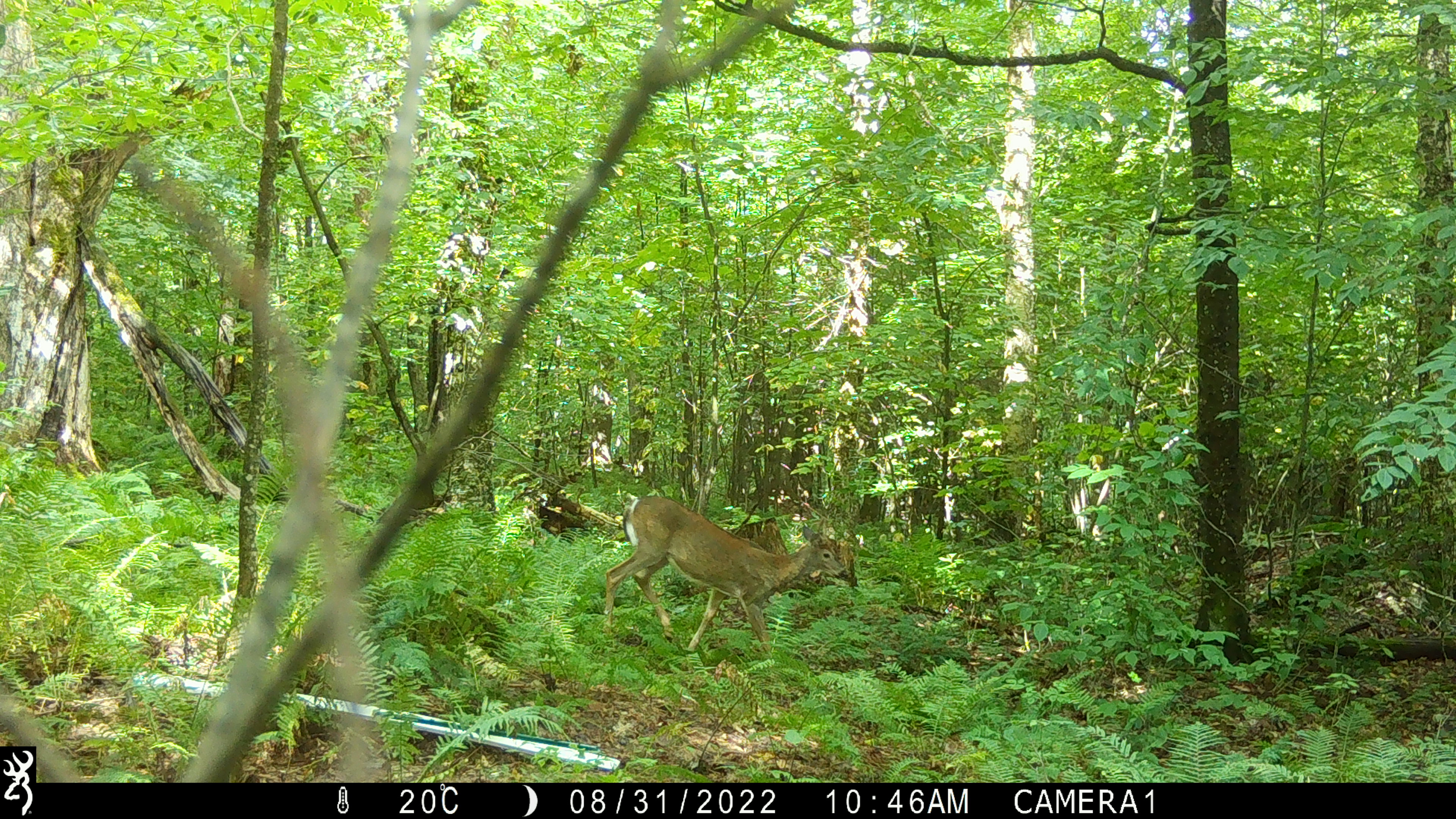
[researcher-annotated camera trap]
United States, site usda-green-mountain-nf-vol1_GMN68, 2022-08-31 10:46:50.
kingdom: Animalia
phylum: Chordata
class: Mammalia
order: Artiodactyla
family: Cervidae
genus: Odocoileus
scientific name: Odocoileus virginianus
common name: white-tailed deer